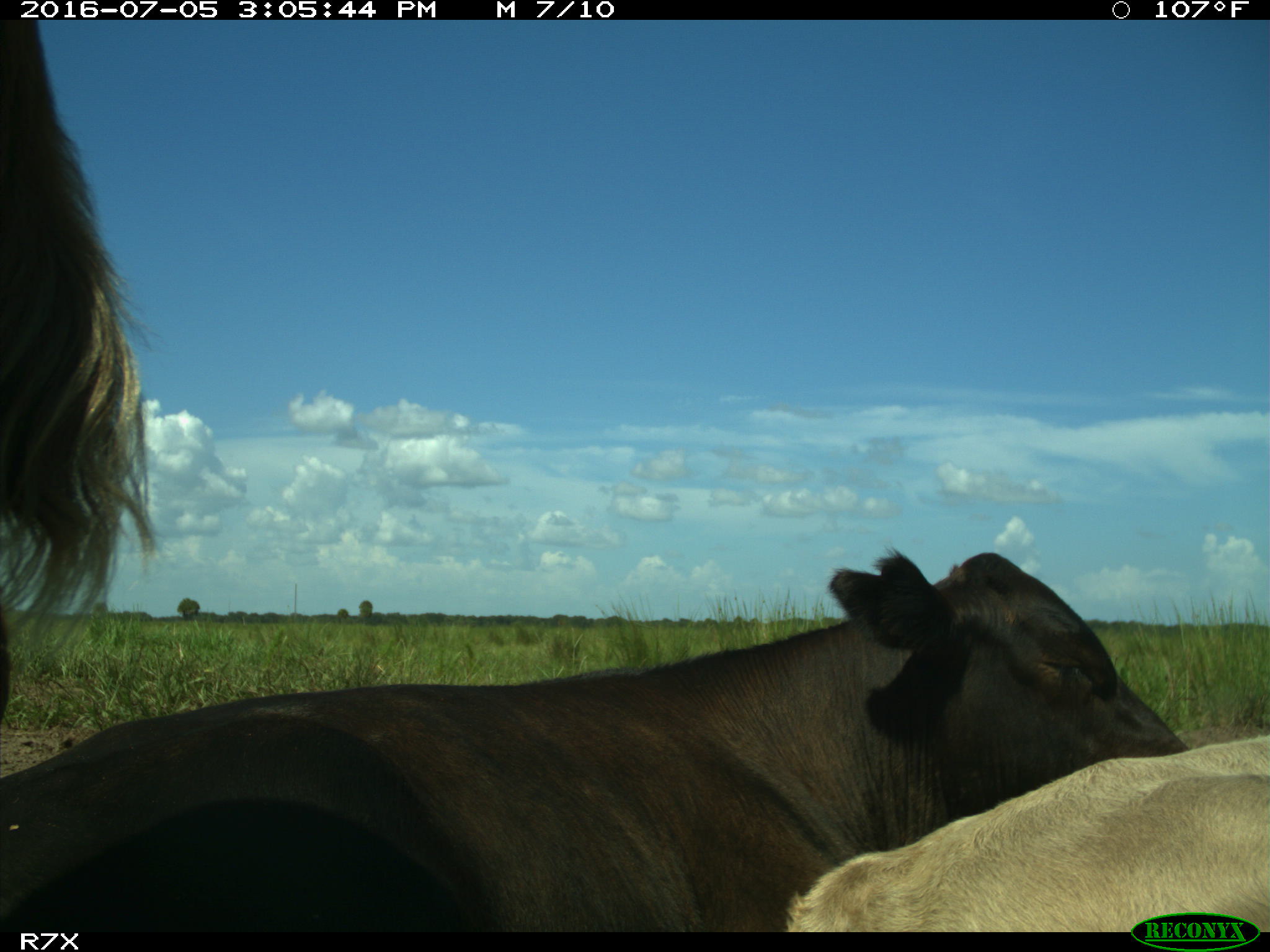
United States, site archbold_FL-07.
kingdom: Animalia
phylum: Chordata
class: Mammalia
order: Artiodactyla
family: Bovidae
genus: Bos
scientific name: Bos taurus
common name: domestic cow